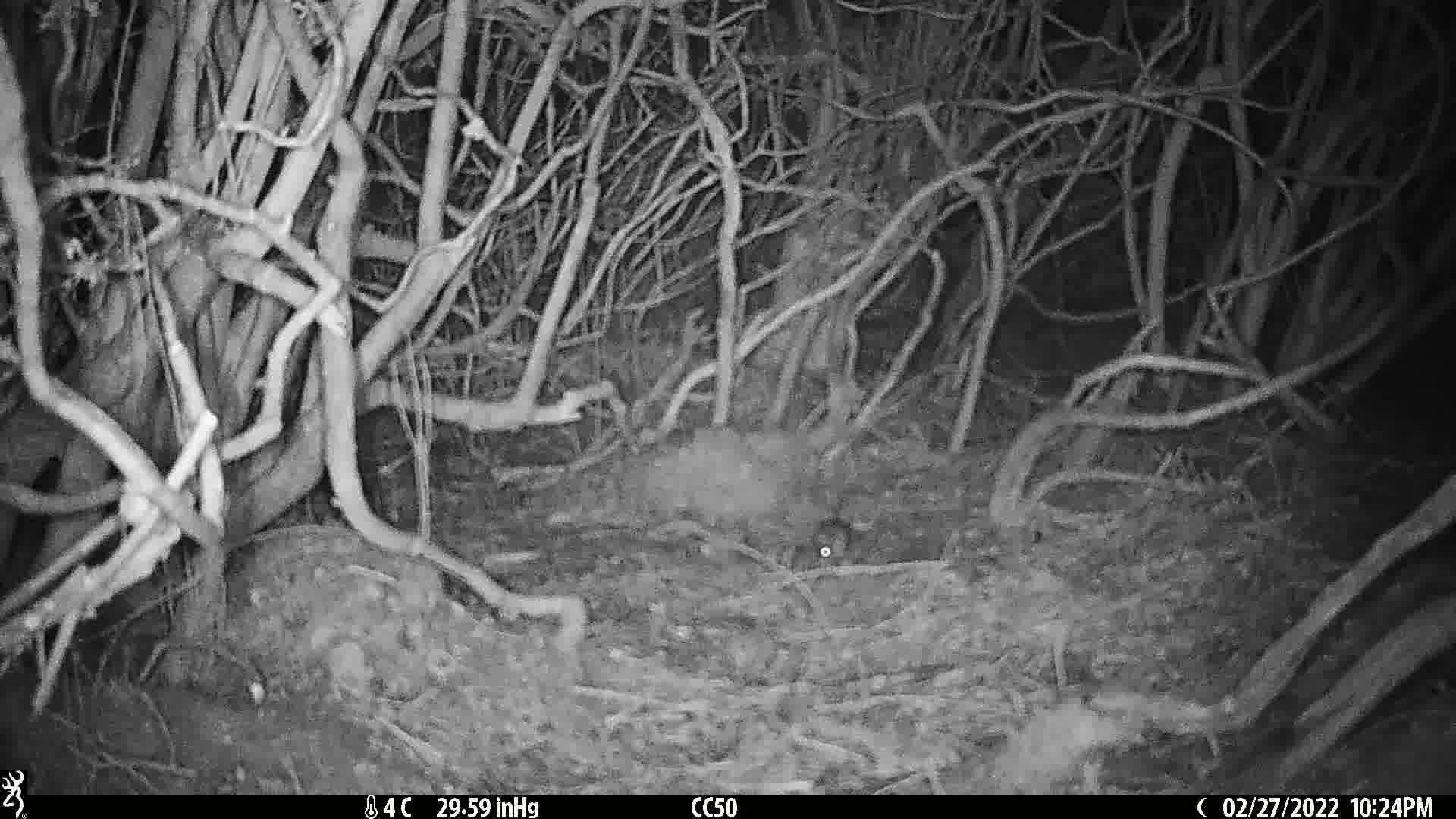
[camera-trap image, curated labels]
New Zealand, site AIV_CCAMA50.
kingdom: Animalia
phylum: Chordata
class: Mammalia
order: Rodentia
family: Muridae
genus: Mus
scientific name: Mus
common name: mouse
Mouse (Mus).